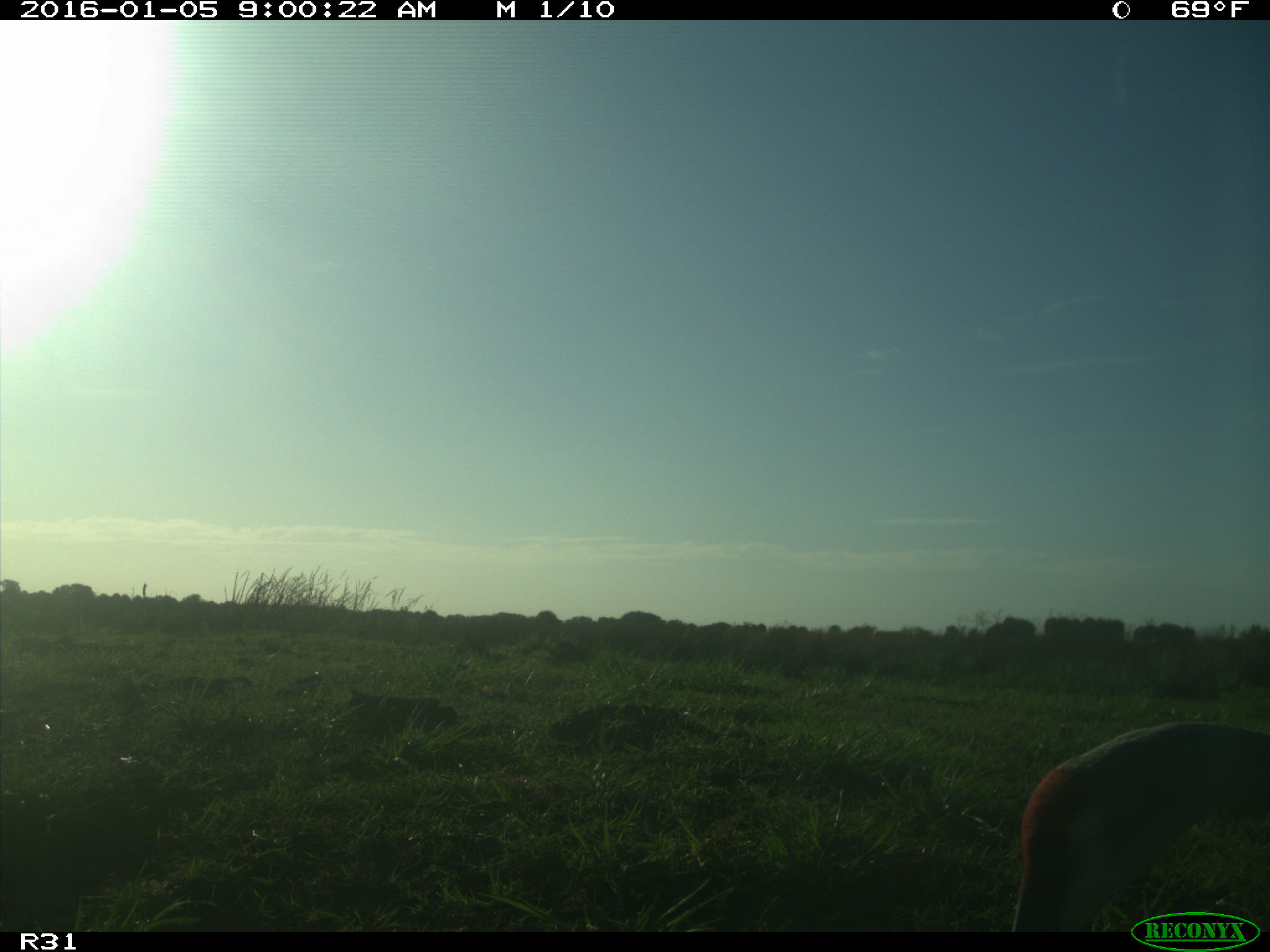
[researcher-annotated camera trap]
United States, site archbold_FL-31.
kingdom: Animalia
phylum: Chordata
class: Aves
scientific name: Aves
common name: birds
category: unidentified bird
Unidentified bird (birds) (Aves).